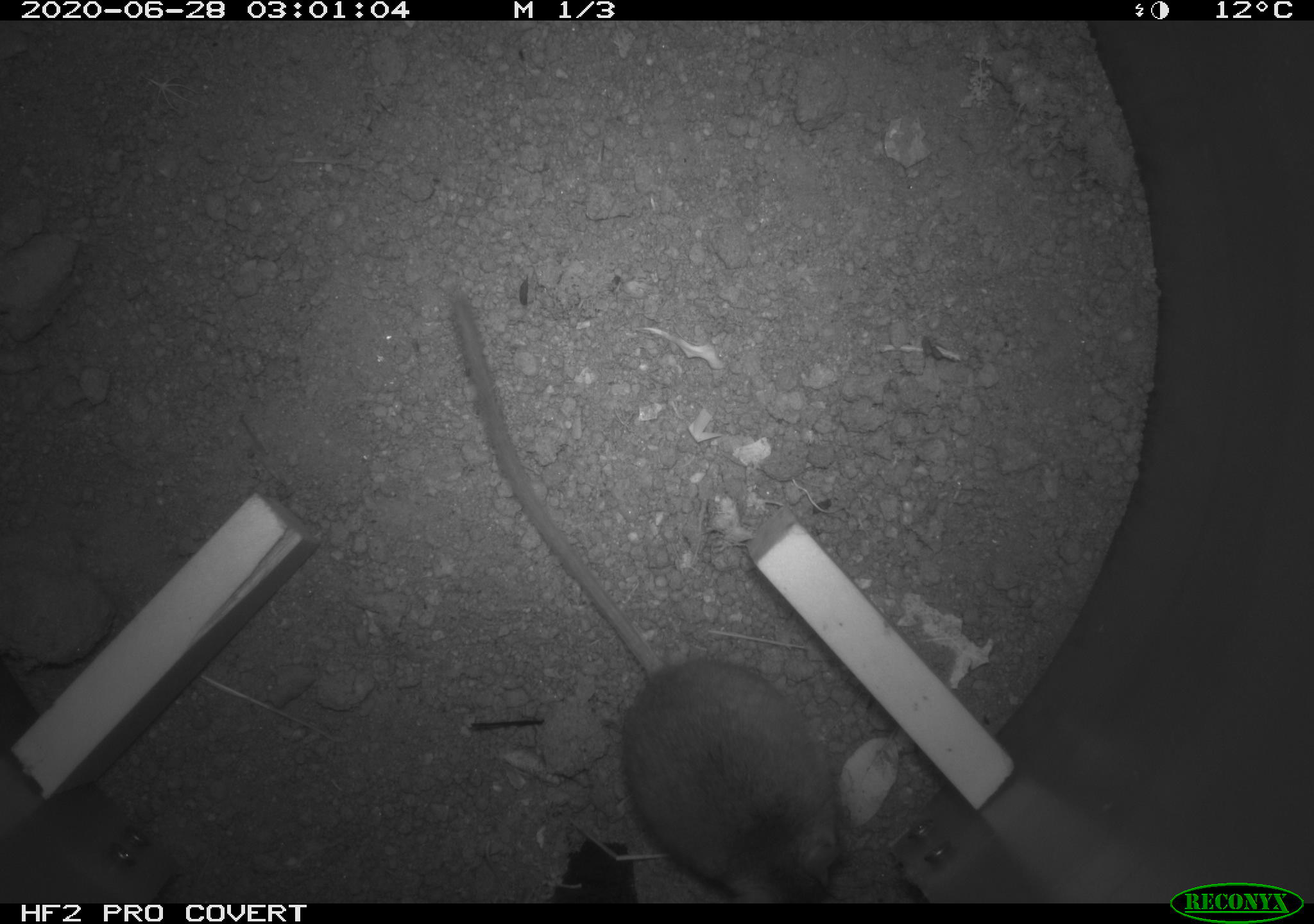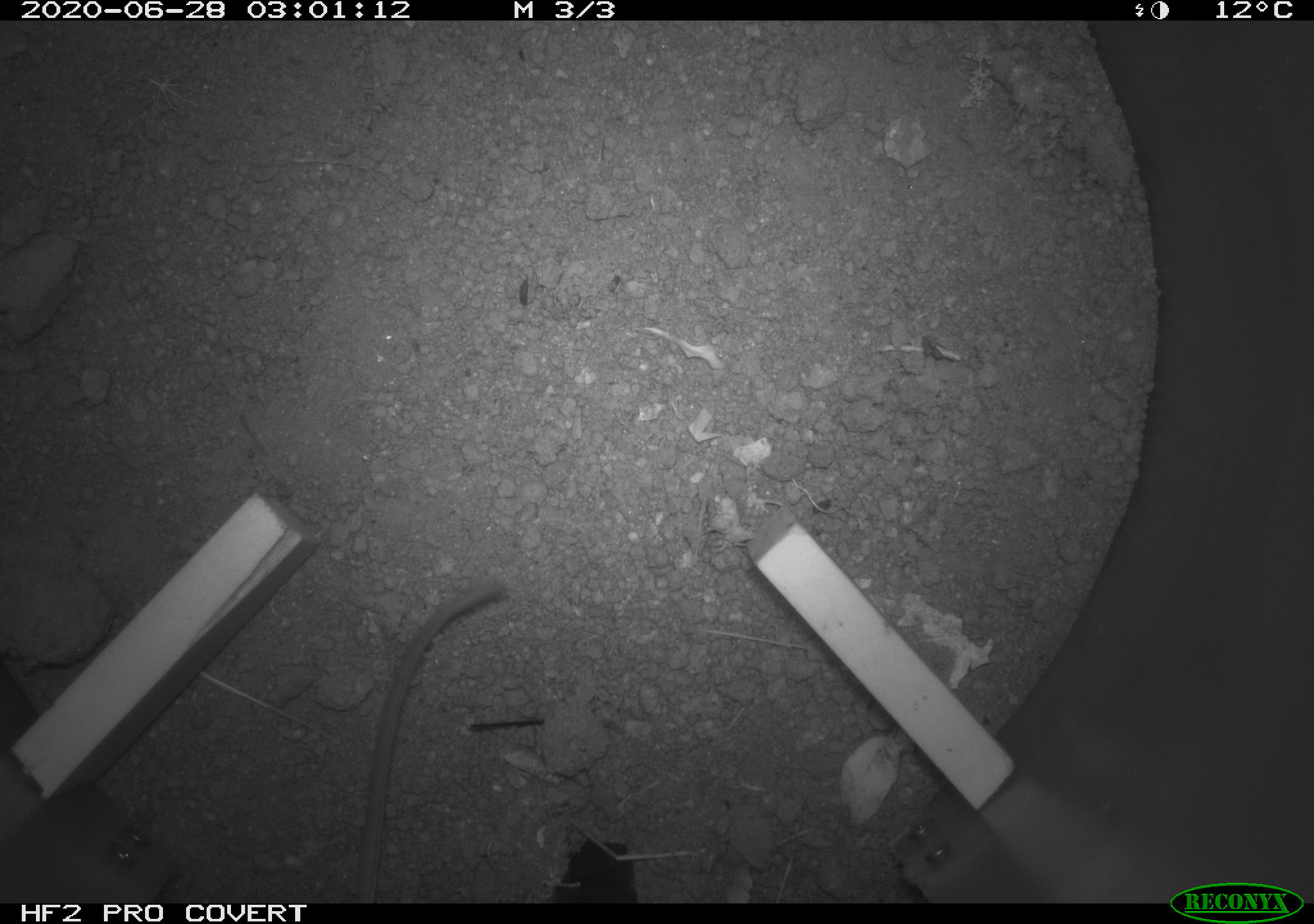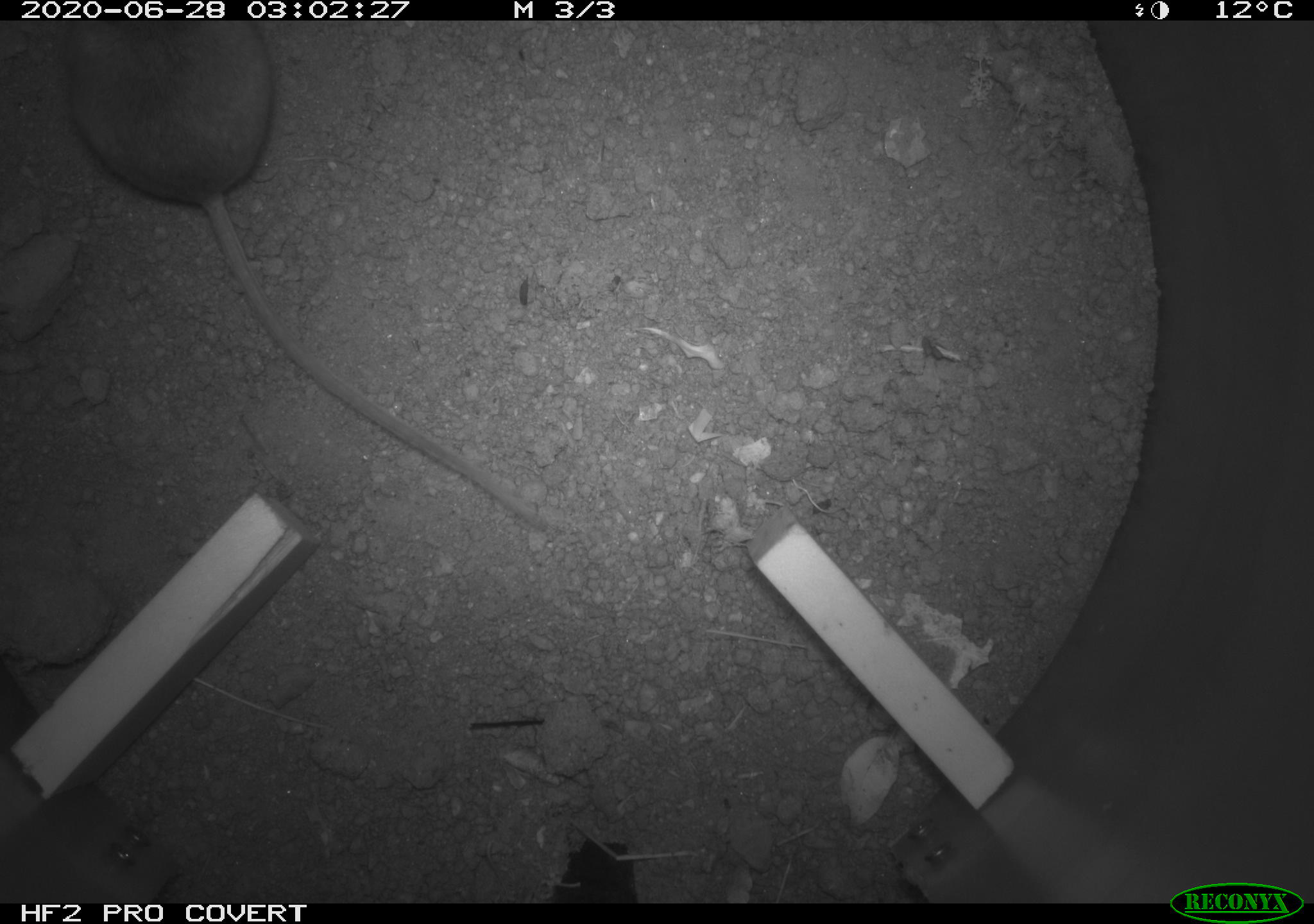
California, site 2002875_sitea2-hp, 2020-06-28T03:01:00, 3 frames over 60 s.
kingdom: Animalia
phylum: Chordata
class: Mammalia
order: Rodentia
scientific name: Rodentia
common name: rodent